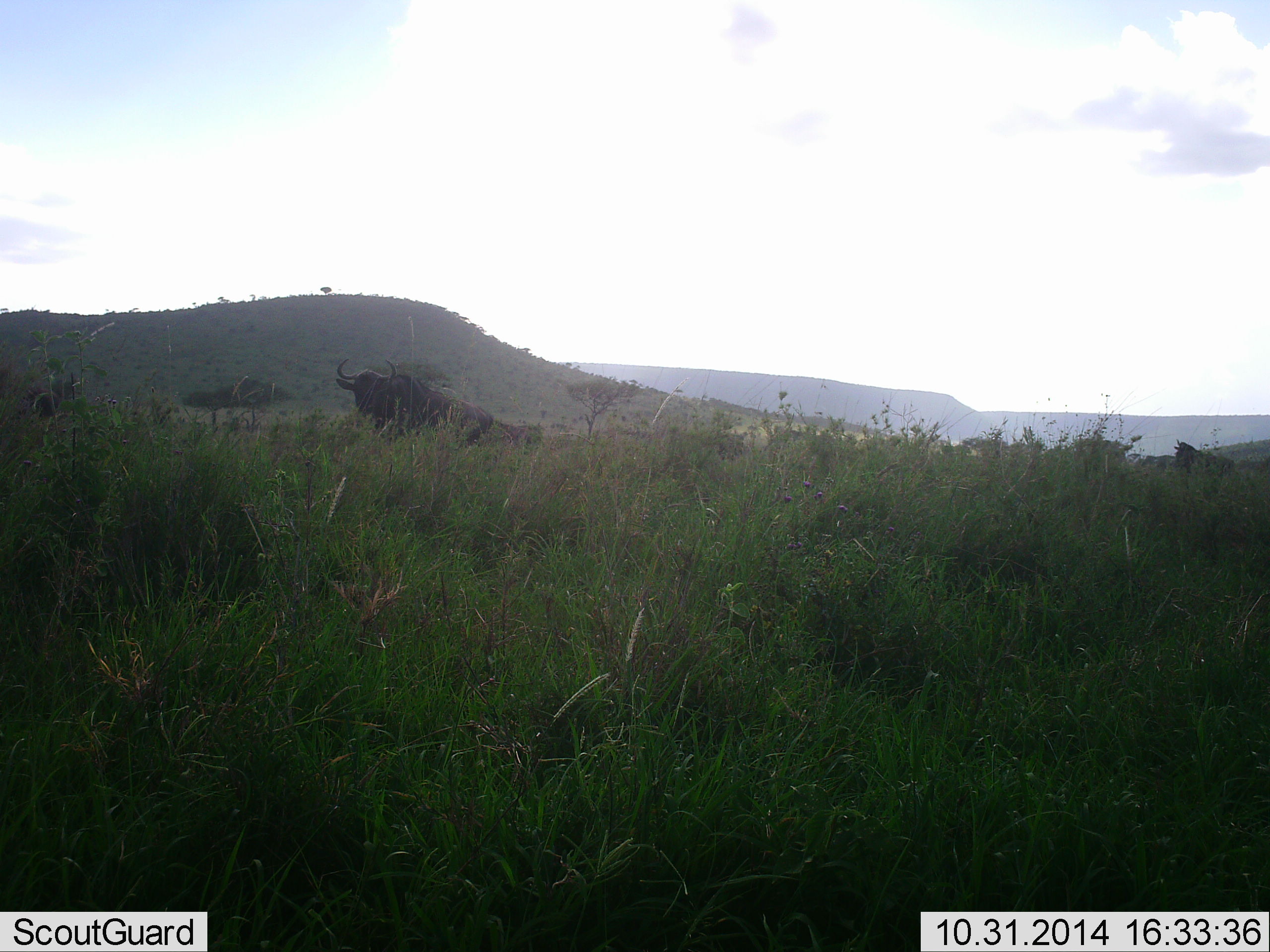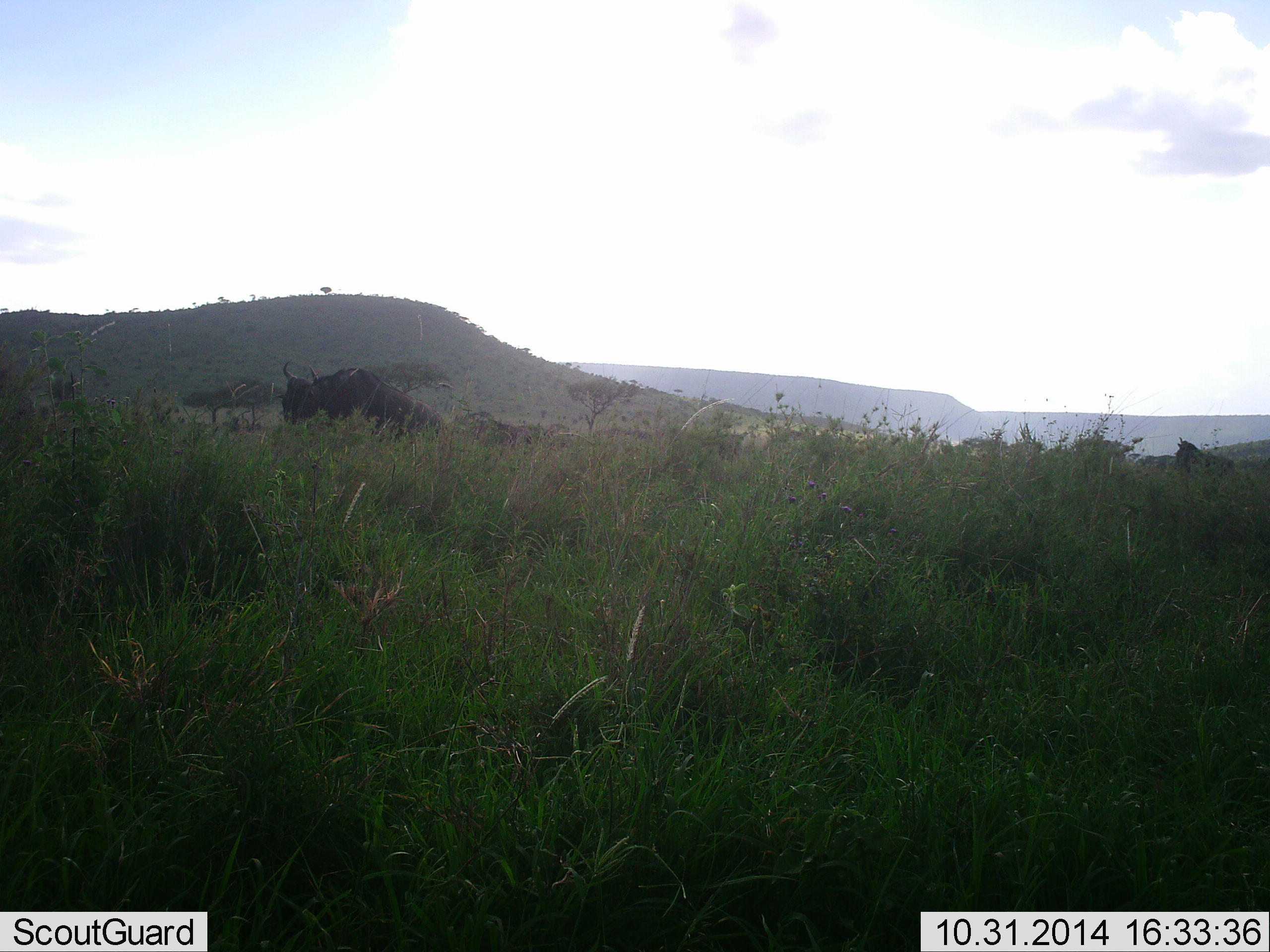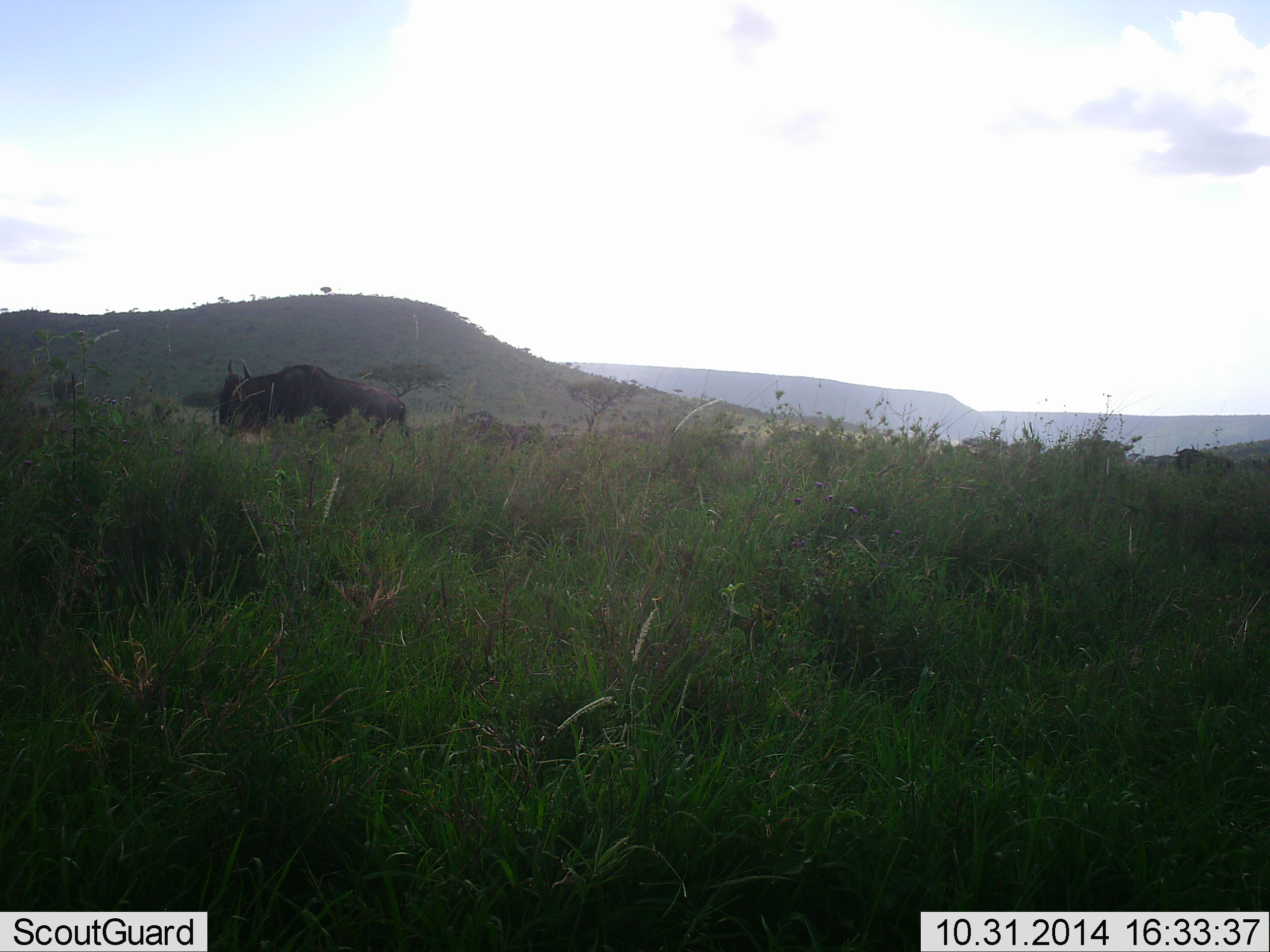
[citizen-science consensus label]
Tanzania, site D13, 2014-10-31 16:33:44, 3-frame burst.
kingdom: Animalia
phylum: Chordata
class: Mammalia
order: Artiodactyla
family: Bovidae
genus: Connochaetes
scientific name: Connochaetes taurinus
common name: blue wildebeest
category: wildebeest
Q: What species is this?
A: Wildebeest (blue wildebeest) (Connochaetes taurinus).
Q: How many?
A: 3.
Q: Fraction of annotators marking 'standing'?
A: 20%.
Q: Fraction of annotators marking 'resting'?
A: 0%.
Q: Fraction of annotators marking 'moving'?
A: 100%.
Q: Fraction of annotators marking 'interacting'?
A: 0%.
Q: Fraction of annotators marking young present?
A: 0%.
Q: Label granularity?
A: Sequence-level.